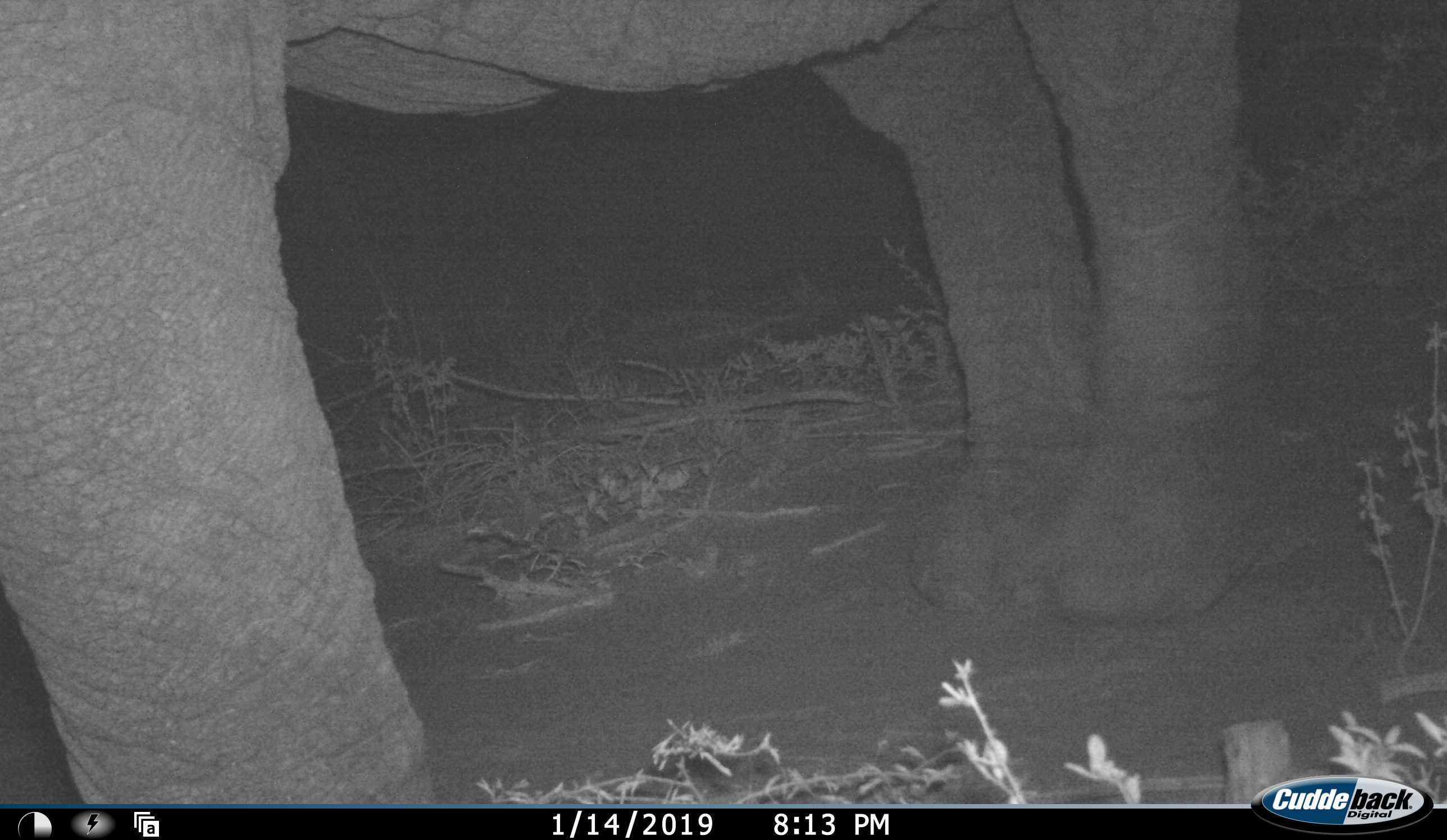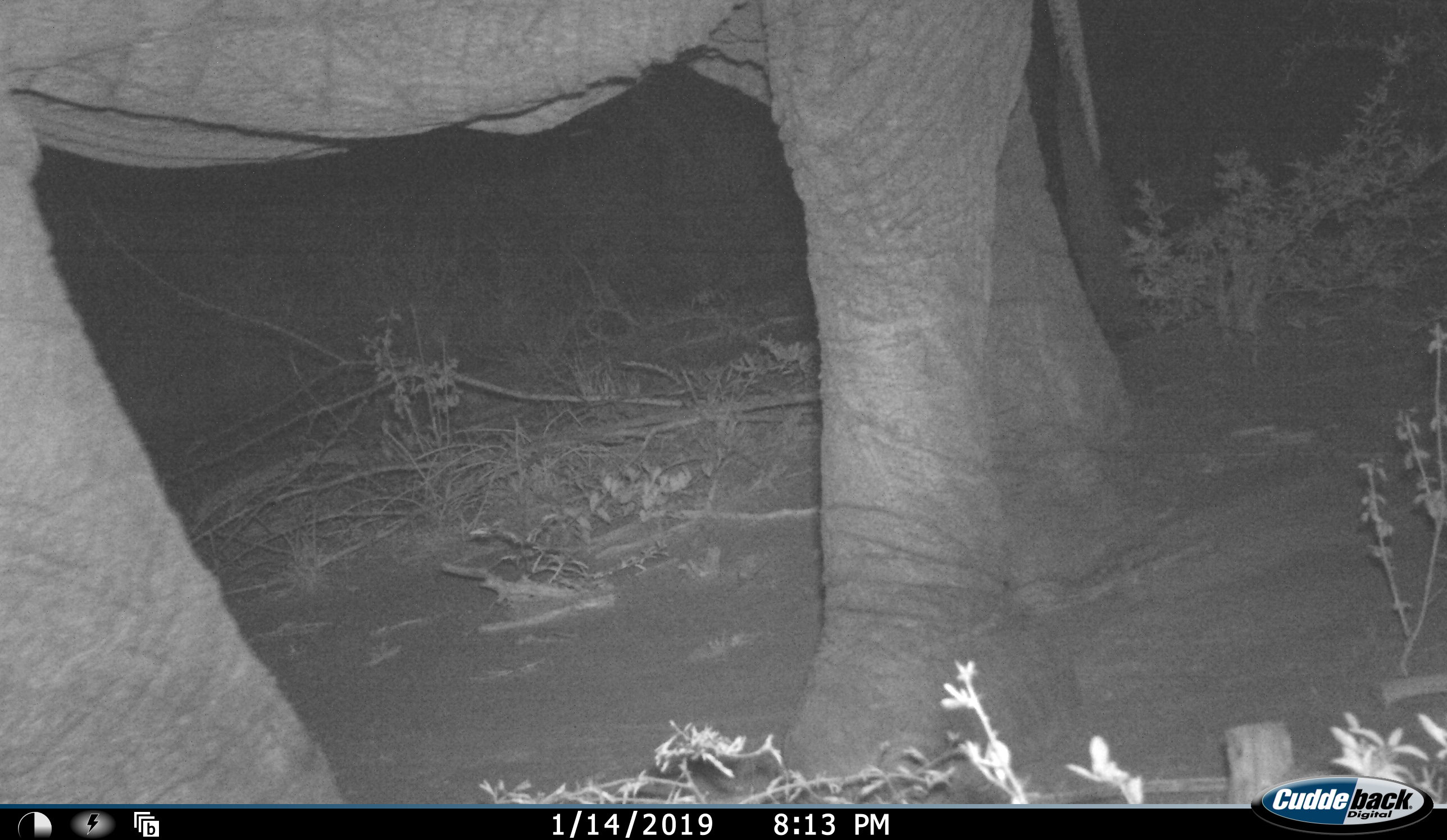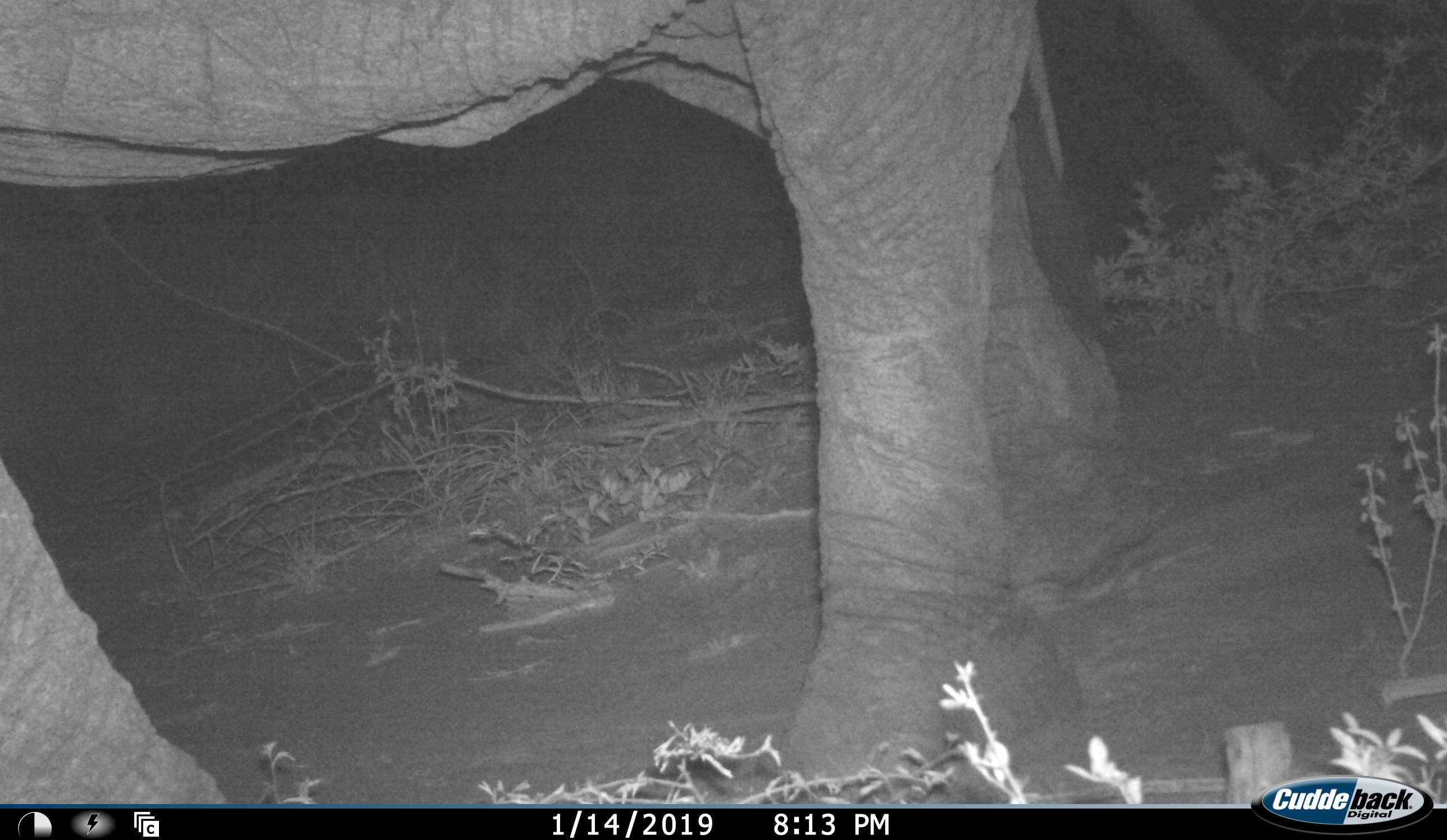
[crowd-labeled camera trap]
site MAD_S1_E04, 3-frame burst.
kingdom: Animalia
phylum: Chordata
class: Mammalia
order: Proboscidea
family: Elephantidae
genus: Loxodonta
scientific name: Loxodonta africana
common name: african bush elephant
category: elephant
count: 1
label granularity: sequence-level